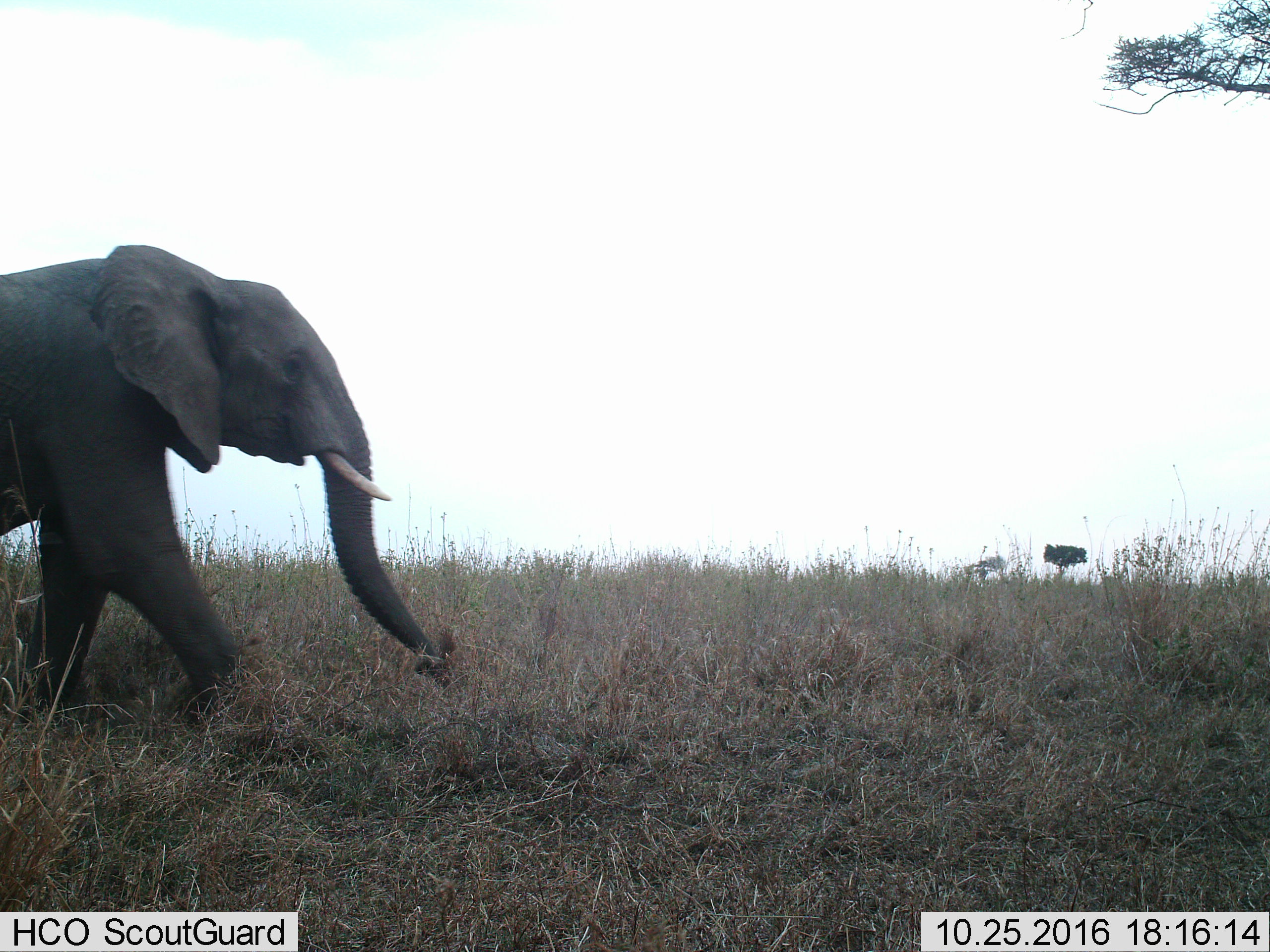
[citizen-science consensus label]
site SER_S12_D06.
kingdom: Animalia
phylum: Chordata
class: Mammalia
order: Proboscidea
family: Elephantidae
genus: Loxodonta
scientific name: Loxodonta africana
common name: african bush elephant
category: elephant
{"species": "elephant (african bush elephant) (Loxodonta africana)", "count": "1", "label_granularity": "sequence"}